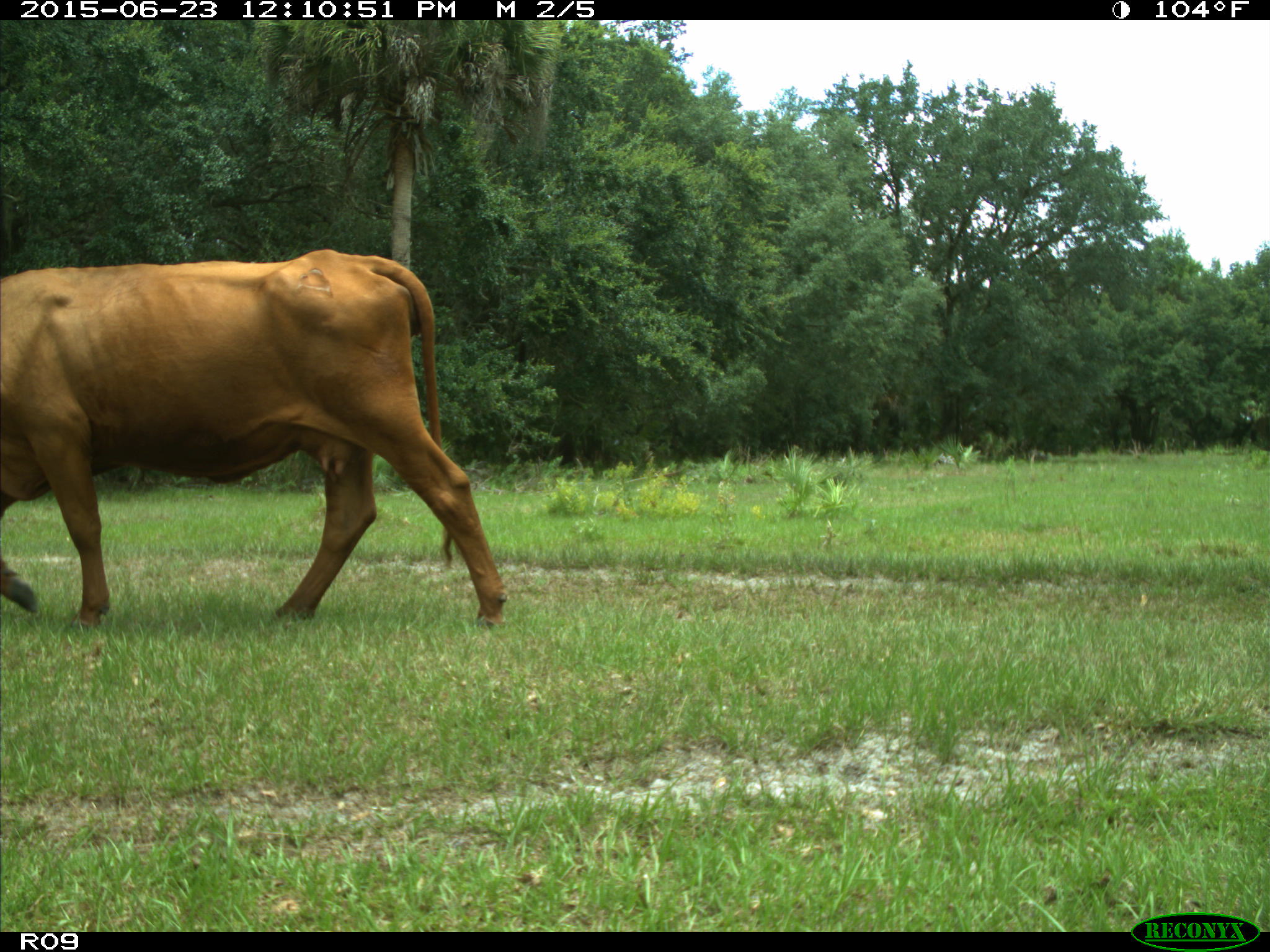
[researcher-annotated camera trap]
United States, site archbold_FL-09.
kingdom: Animalia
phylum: Chordata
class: Mammalia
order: Artiodactyla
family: Bovidae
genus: Bos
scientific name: Bos taurus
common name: domestic cow